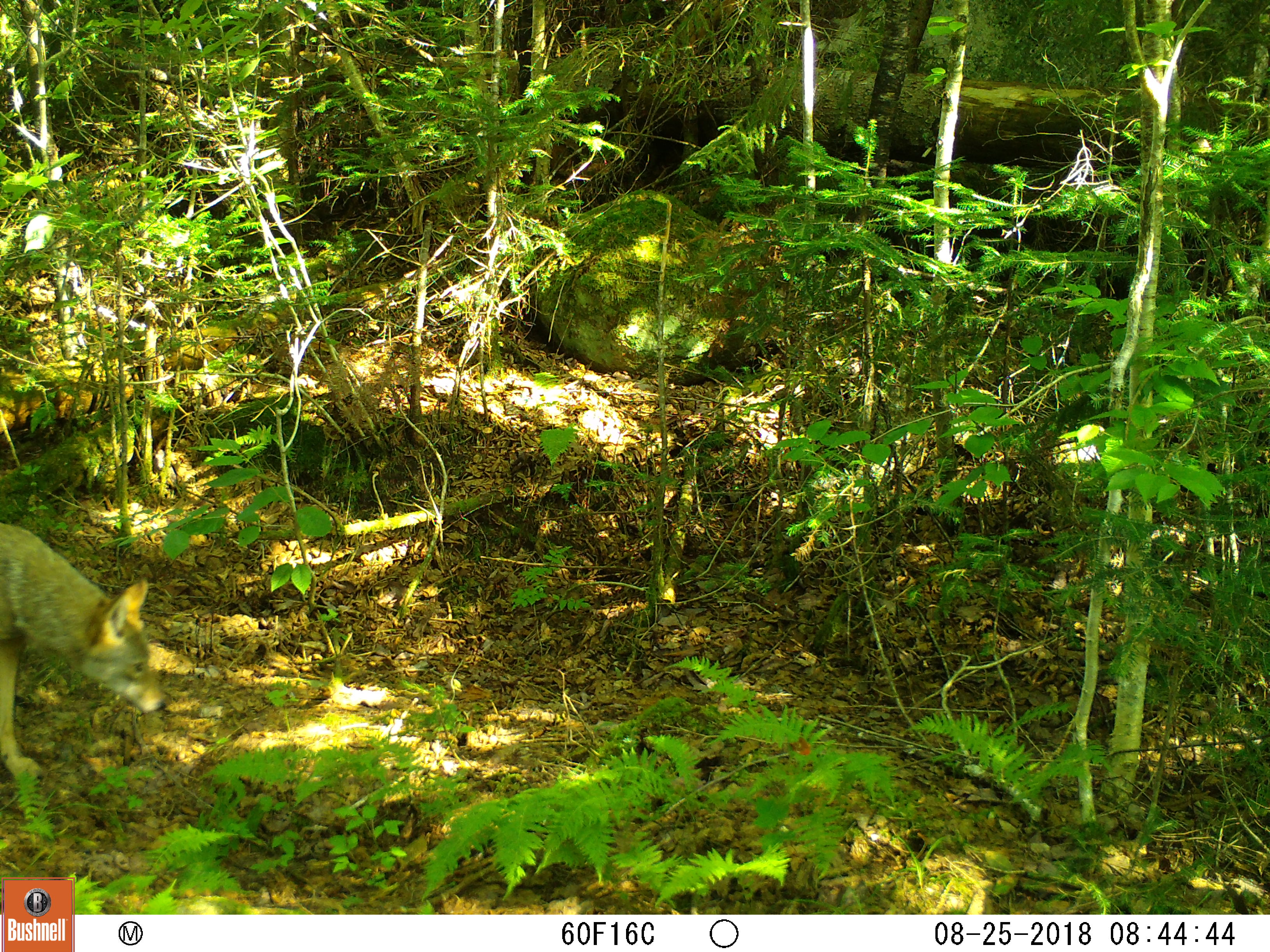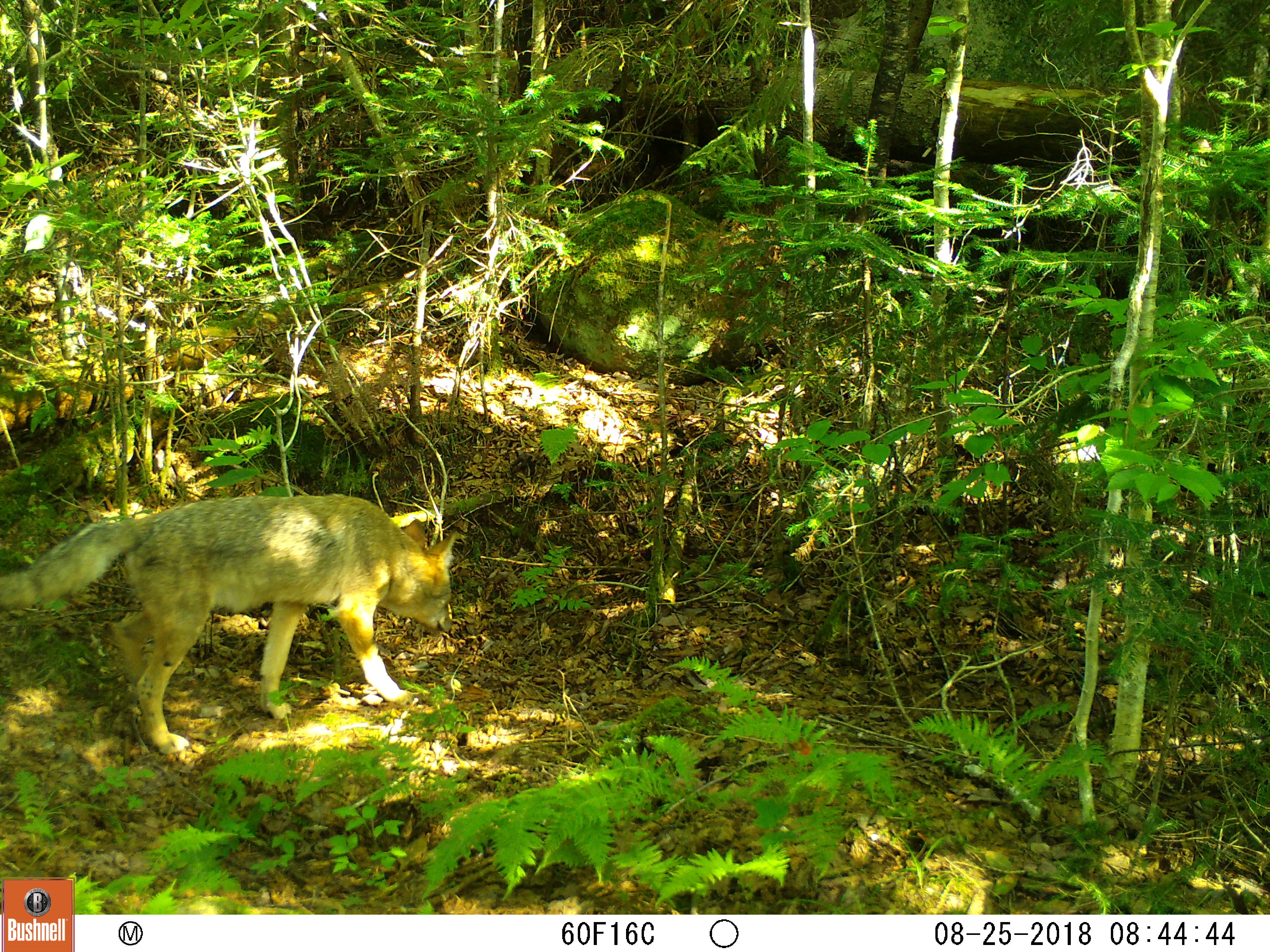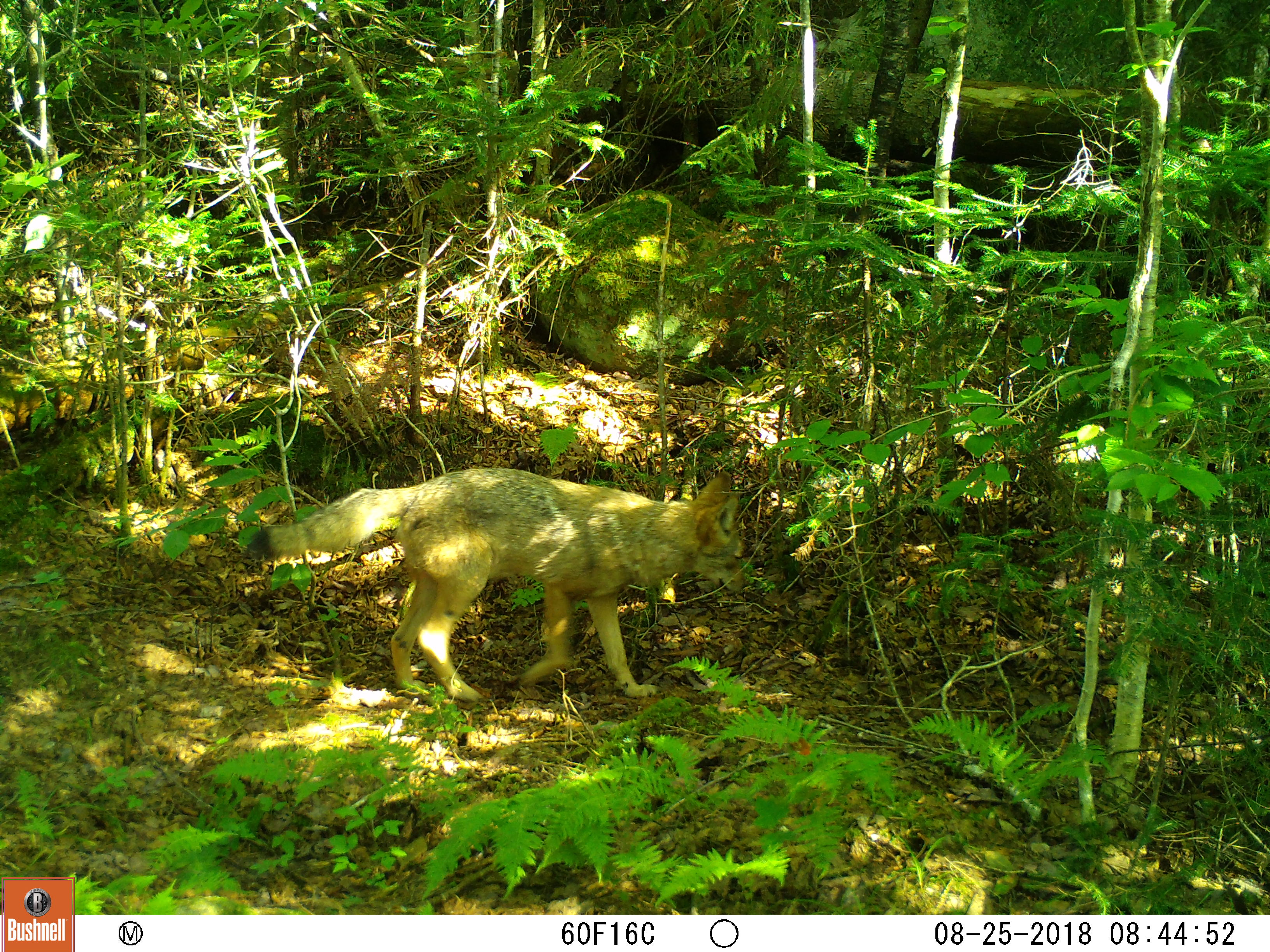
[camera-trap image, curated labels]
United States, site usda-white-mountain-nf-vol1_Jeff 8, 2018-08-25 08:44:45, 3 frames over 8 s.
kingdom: Animalia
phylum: Chordata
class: Mammalia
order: Carnivora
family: Canidae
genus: Canis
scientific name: Canis latrans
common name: coyote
Coyote (Canis latrans).